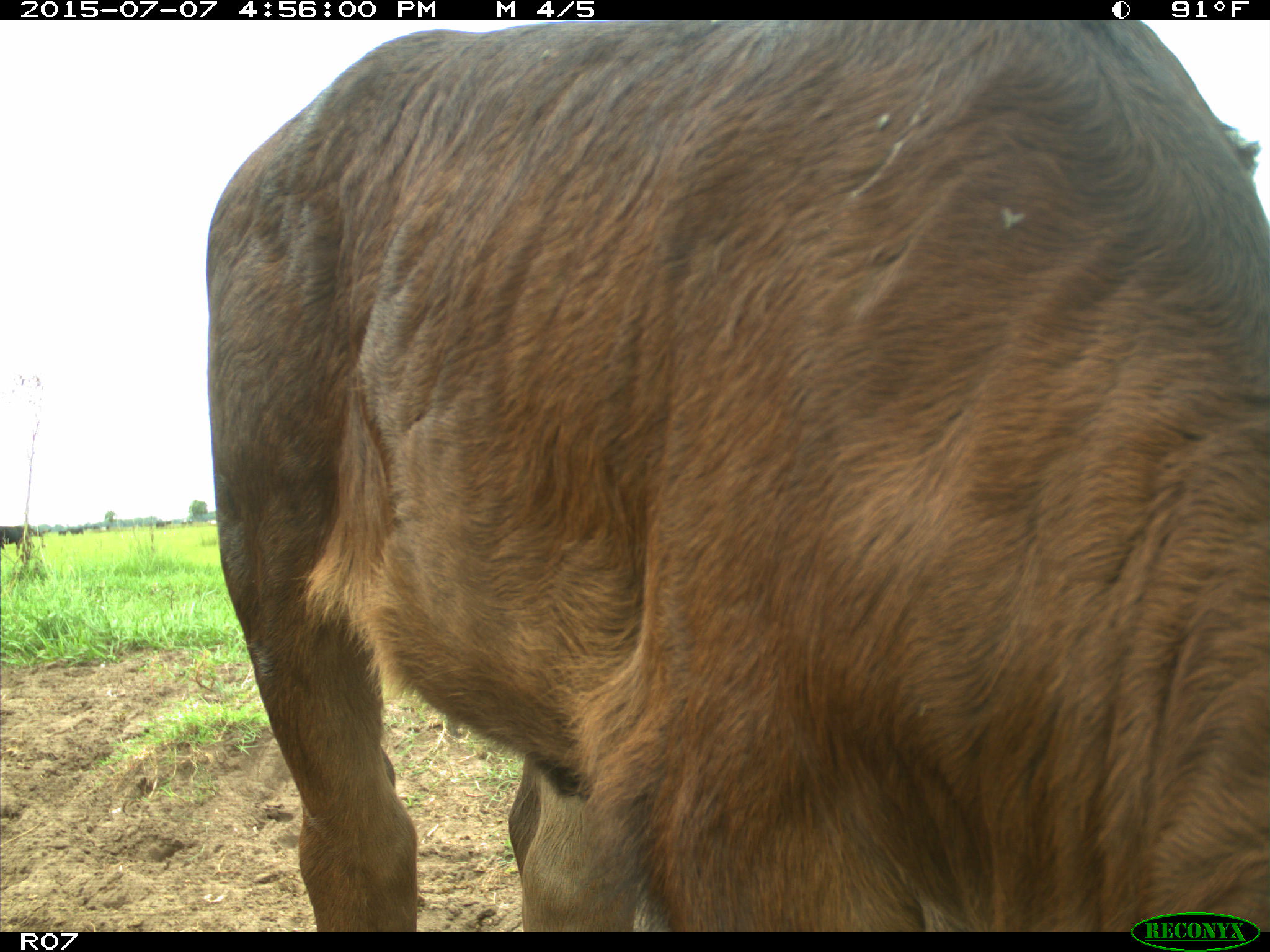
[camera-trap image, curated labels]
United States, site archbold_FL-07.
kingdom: Animalia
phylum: Chordata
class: Mammalia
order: Artiodactyla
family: Bovidae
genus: Bos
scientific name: Bos taurus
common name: domestic cow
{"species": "Bos taurus (domestic cow)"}